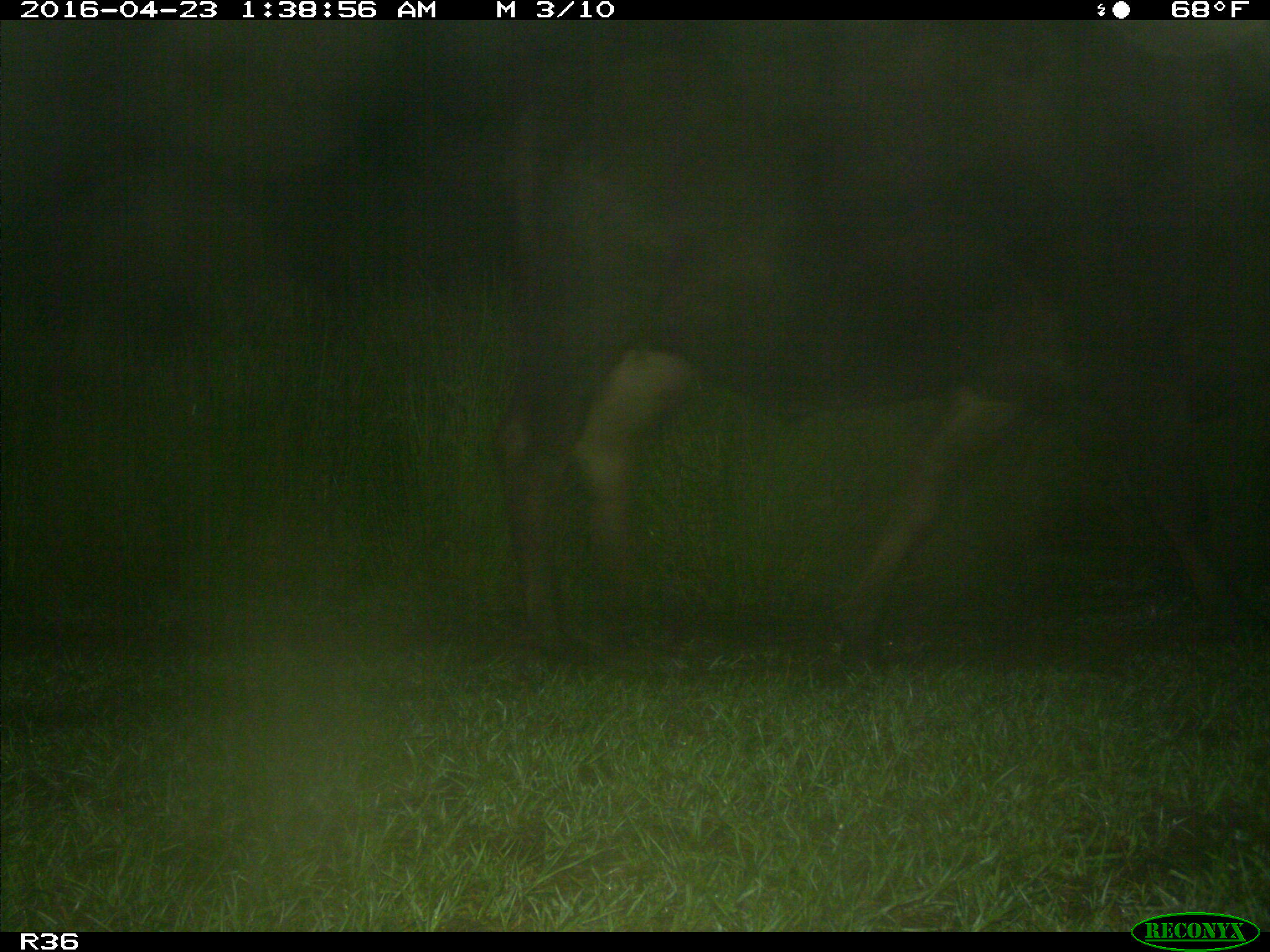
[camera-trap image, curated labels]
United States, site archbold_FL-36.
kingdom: Animalia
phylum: Chordata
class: Mammalia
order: Artiodactyla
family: Bovidae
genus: Bos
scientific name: Bos taurus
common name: domestic cow